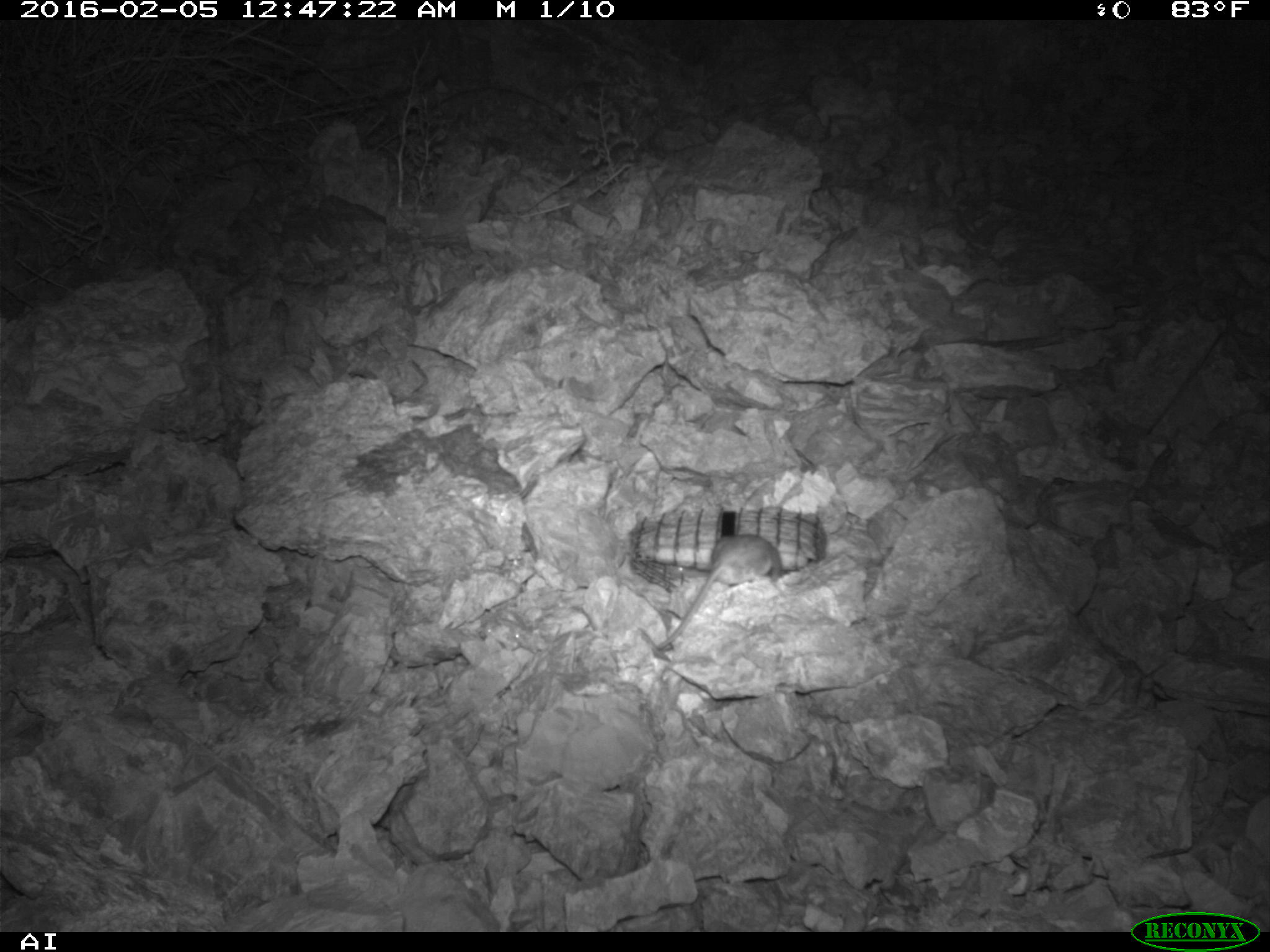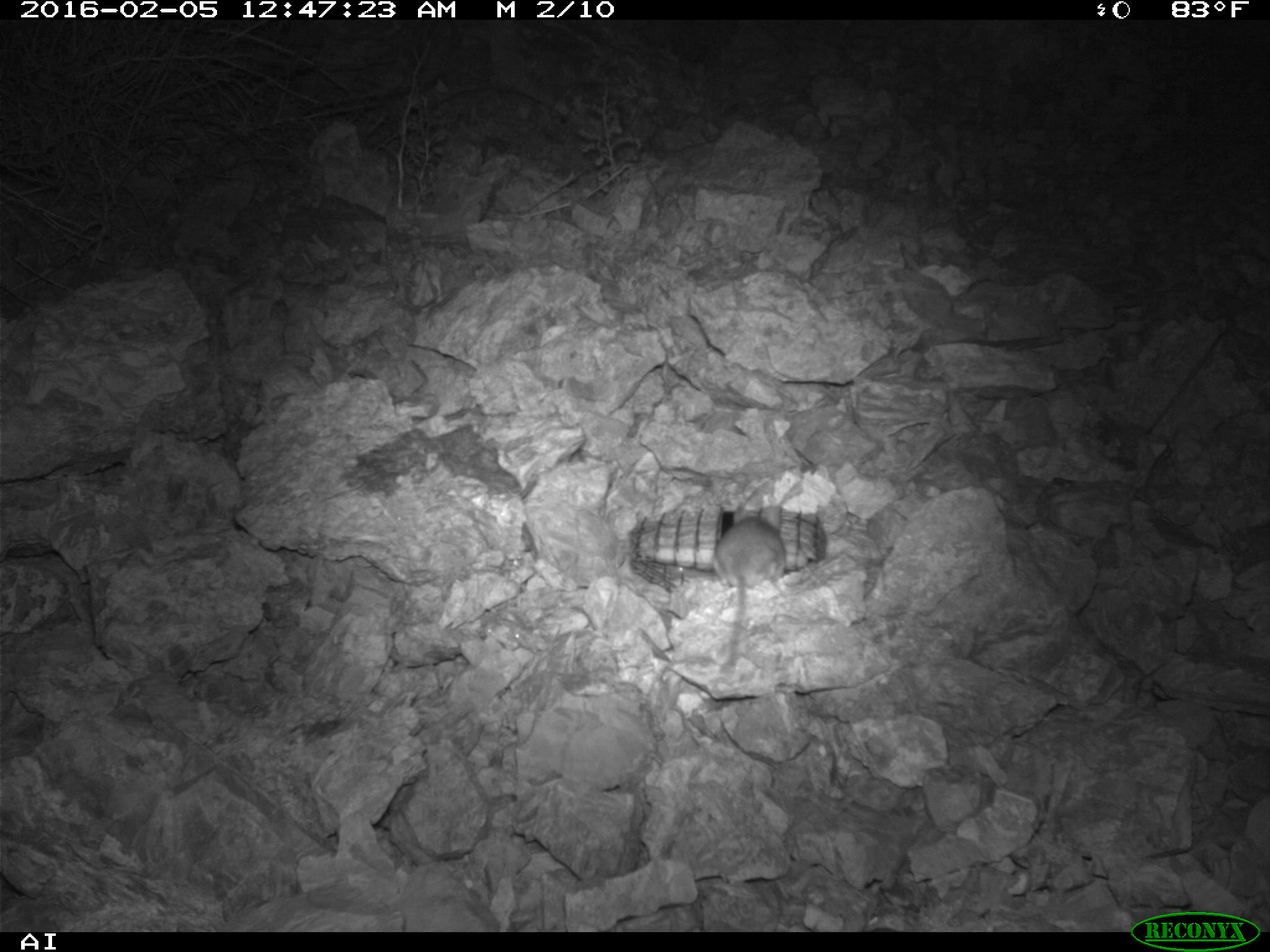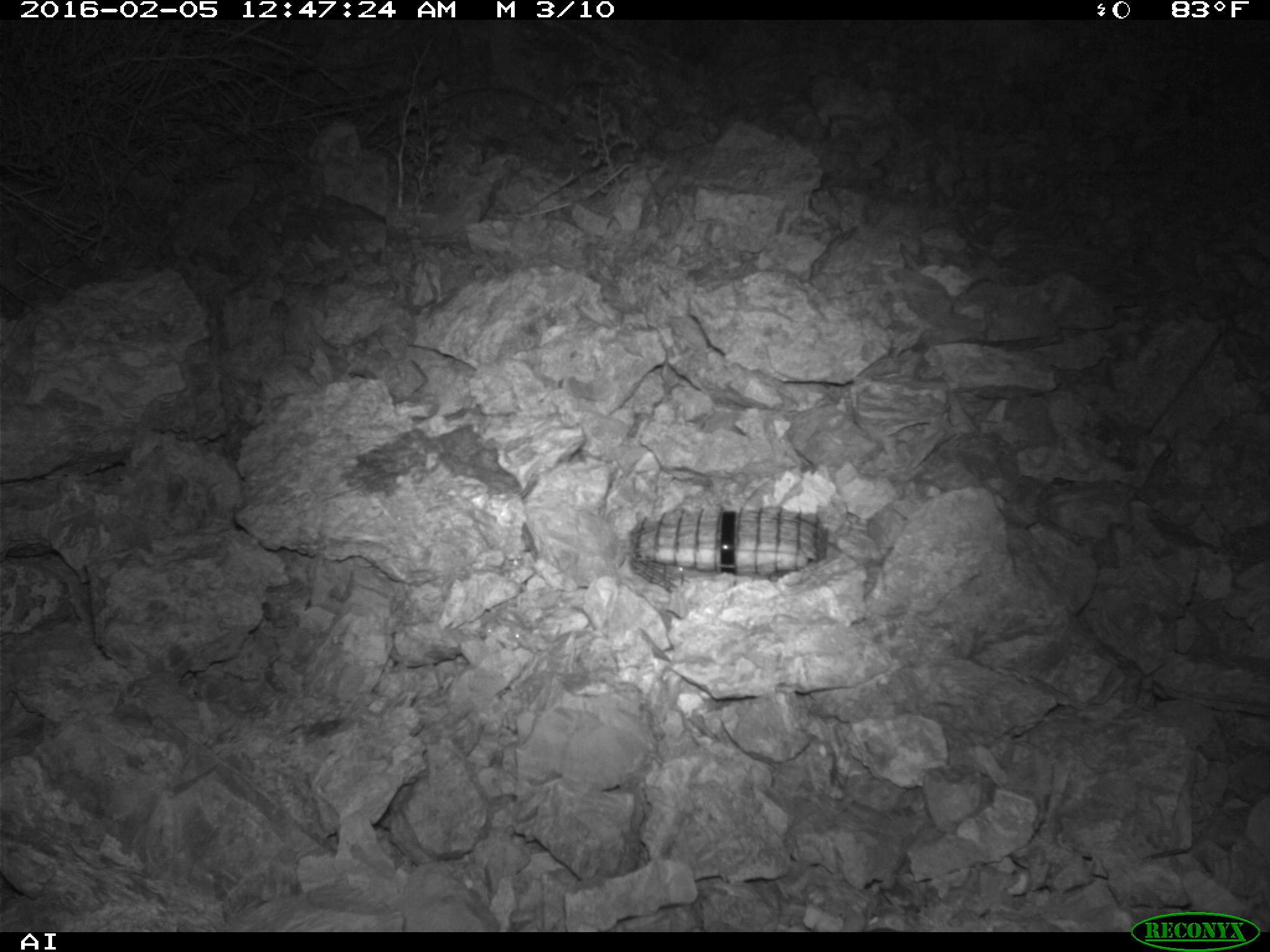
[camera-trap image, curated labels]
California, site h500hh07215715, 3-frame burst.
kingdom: Animalia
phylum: Chordata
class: Mammalia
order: Rodentia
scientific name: Rodentia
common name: rodent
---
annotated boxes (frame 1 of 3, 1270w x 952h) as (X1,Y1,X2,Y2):
rodent: (654,537,783,653)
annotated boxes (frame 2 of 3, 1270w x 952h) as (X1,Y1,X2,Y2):
rodent: (713,506,784,666)